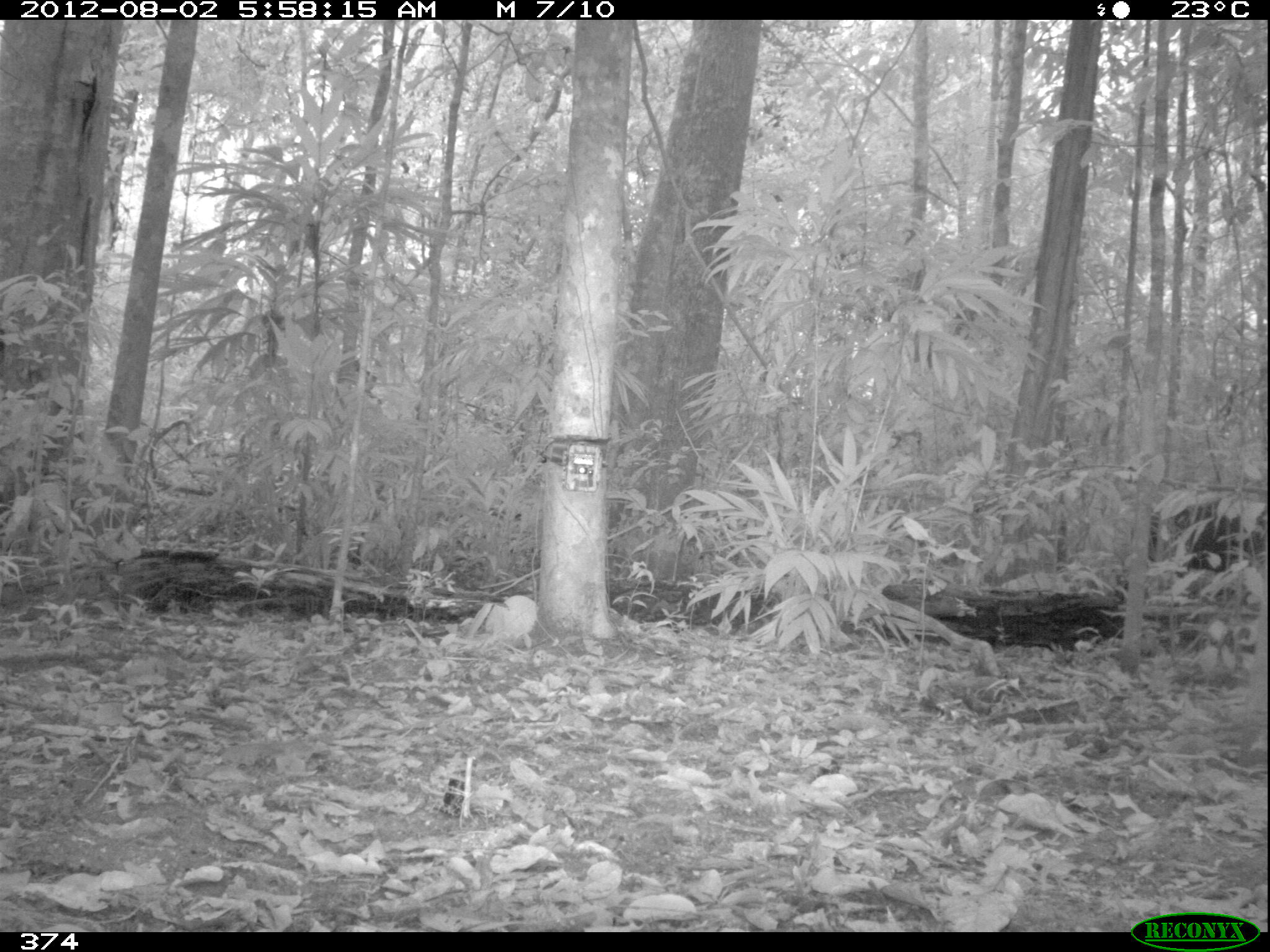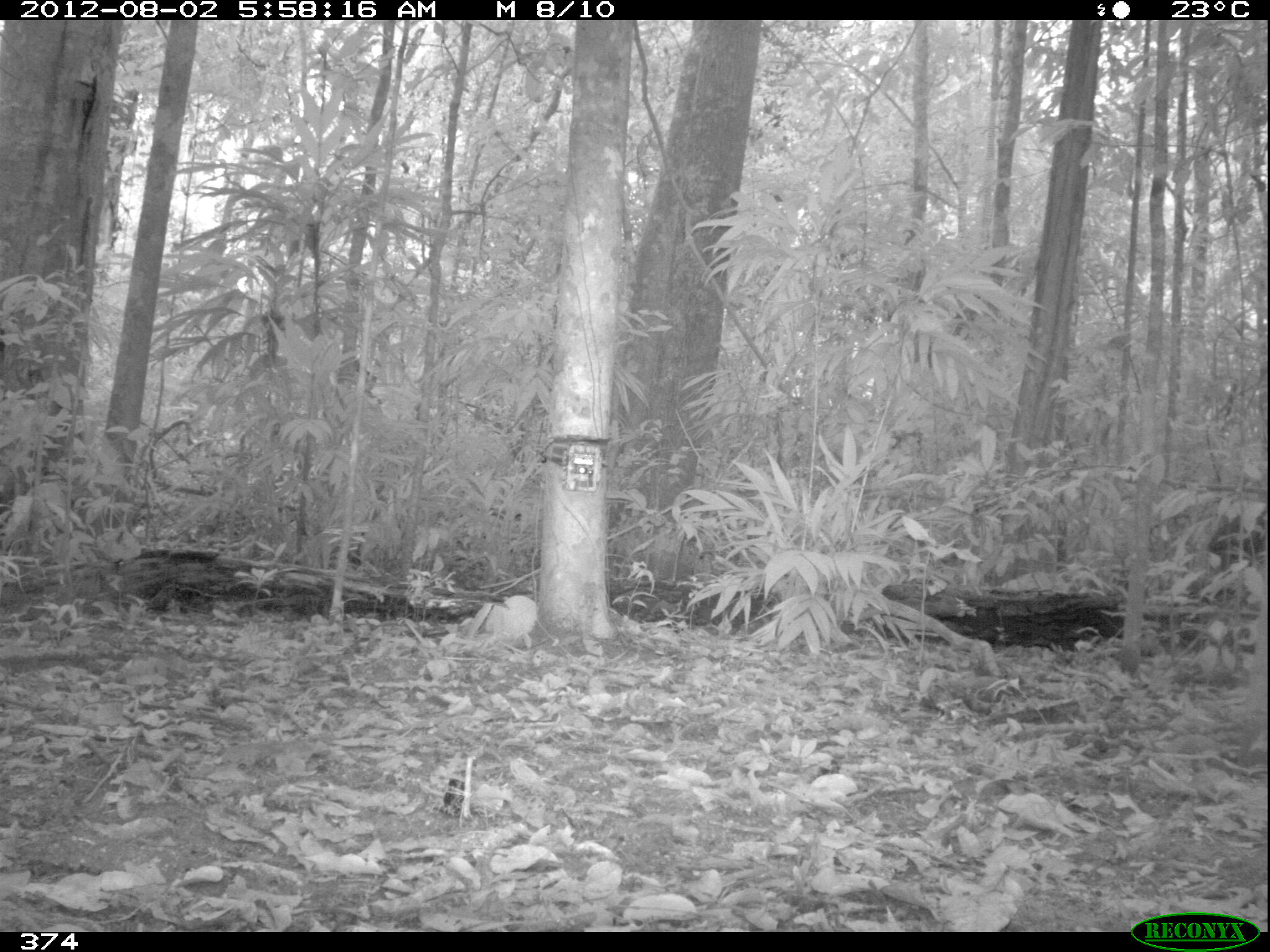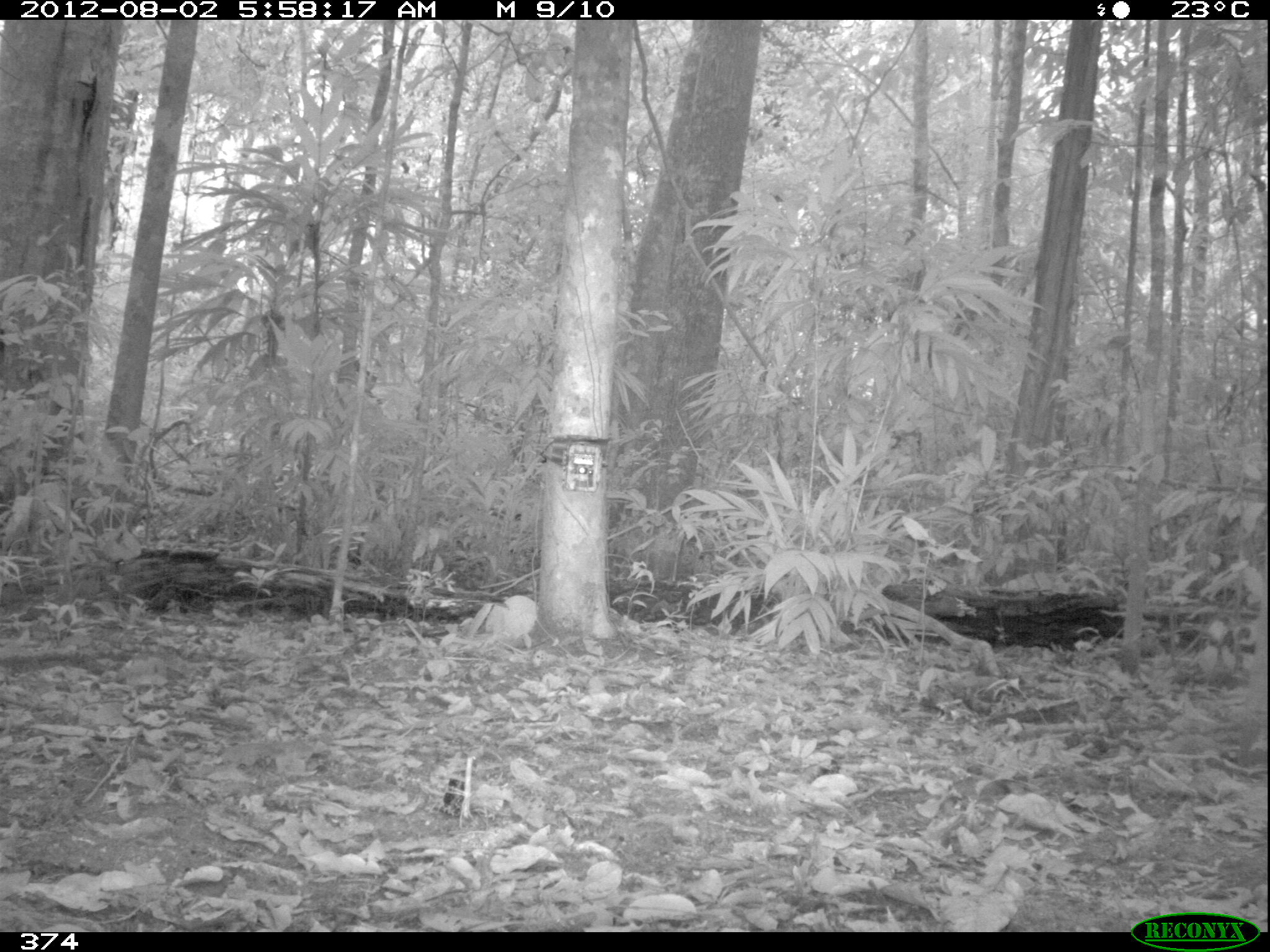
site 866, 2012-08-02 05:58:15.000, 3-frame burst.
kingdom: Animalia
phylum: Chordata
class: Mammalia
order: Artiodactyla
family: Tayassuidae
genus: Tayassu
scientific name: Tayassu pecari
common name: white-lipped peccary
Tayassu pecari (white-lipped peccary).